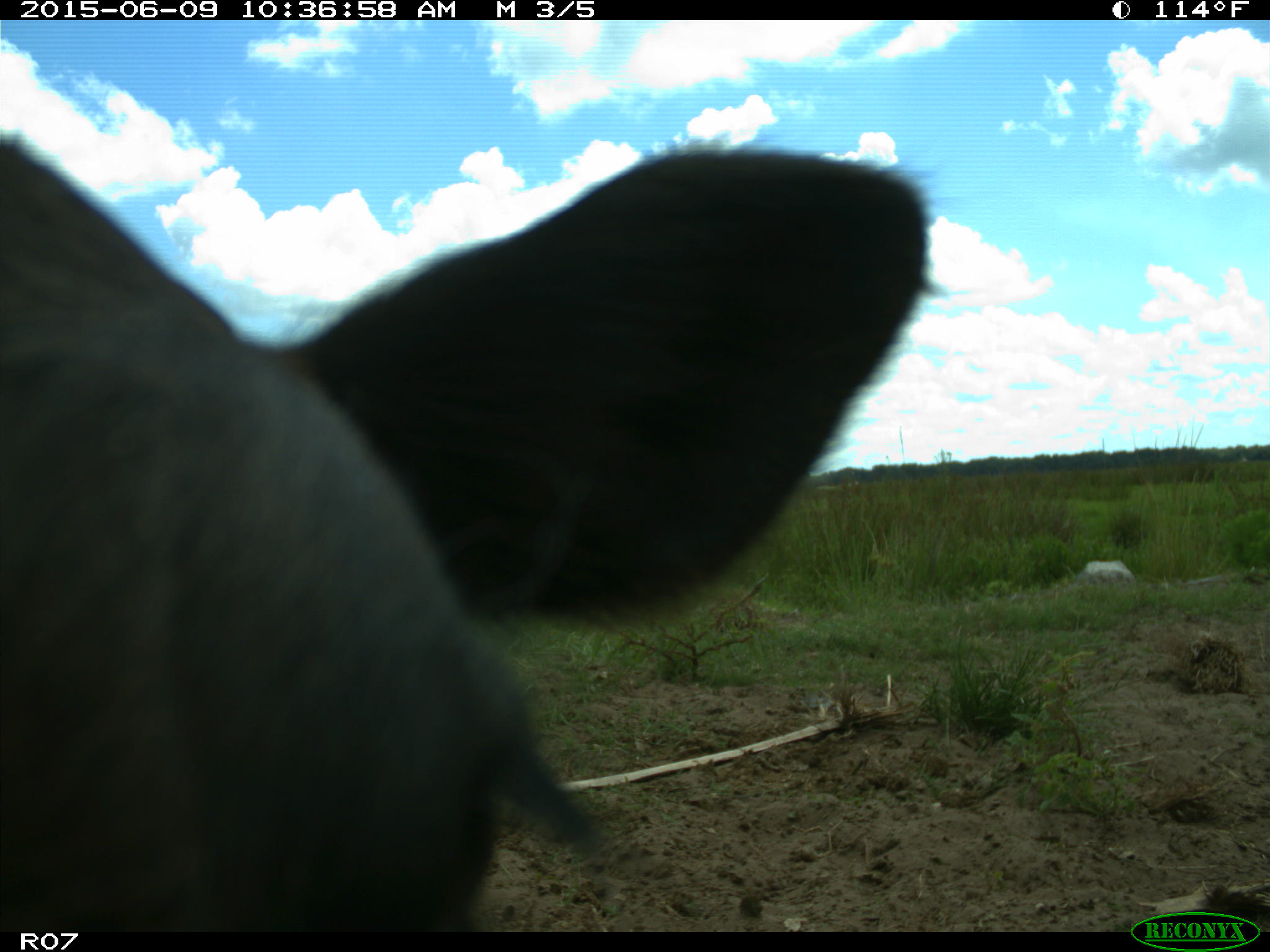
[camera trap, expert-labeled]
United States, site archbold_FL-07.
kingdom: Animalia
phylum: Chordata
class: Mammalia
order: Artiodactyla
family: Bovidae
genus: Bos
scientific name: Bos taurus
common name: domestic cow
Bos taurus (domestic cow).